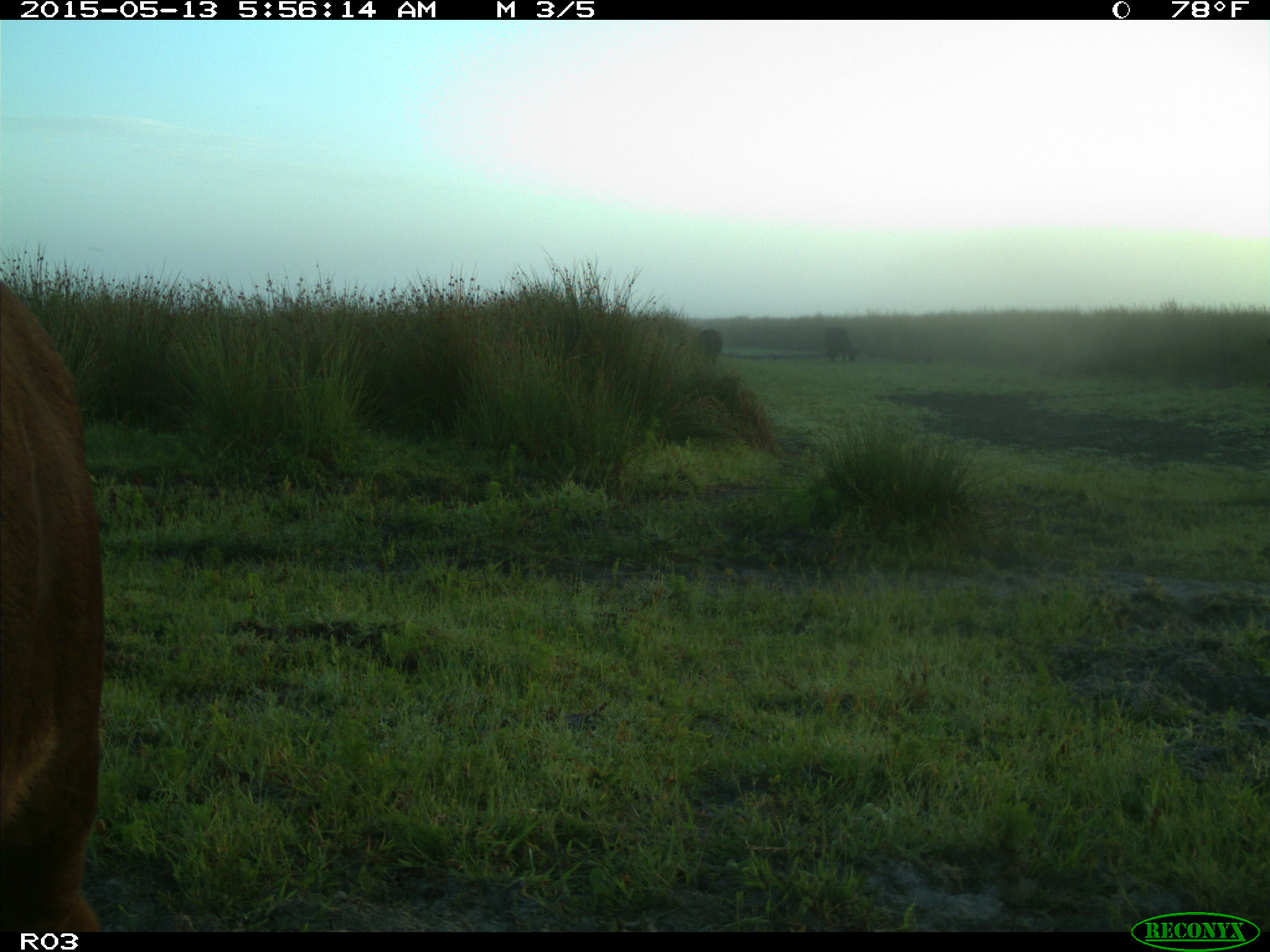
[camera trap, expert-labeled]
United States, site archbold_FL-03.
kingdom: Animalia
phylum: Chordata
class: Mammalia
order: Artiodactyla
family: Bovidae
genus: Bos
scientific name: Bos taurus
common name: domestic cow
Bos taurus (domestic cow).